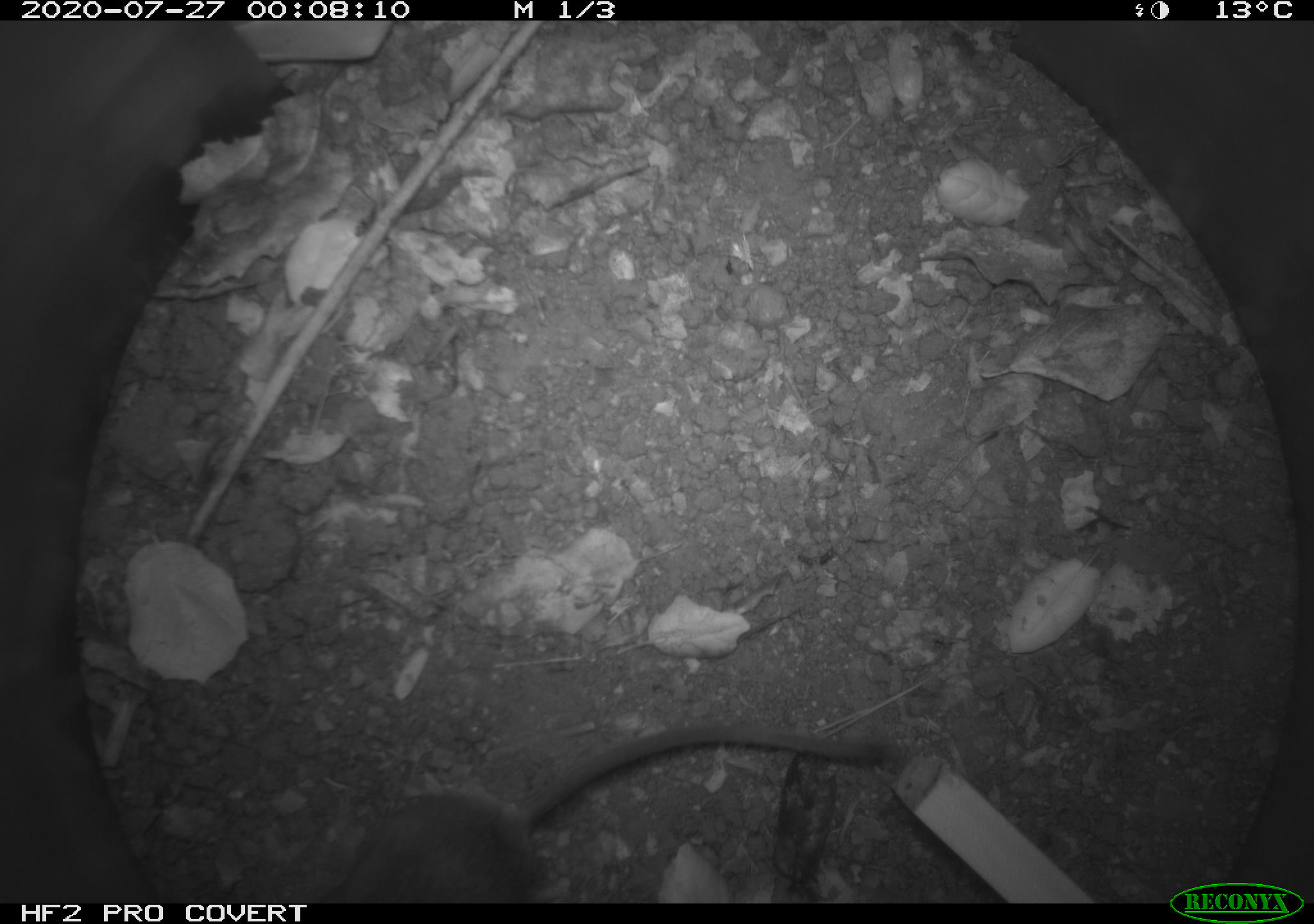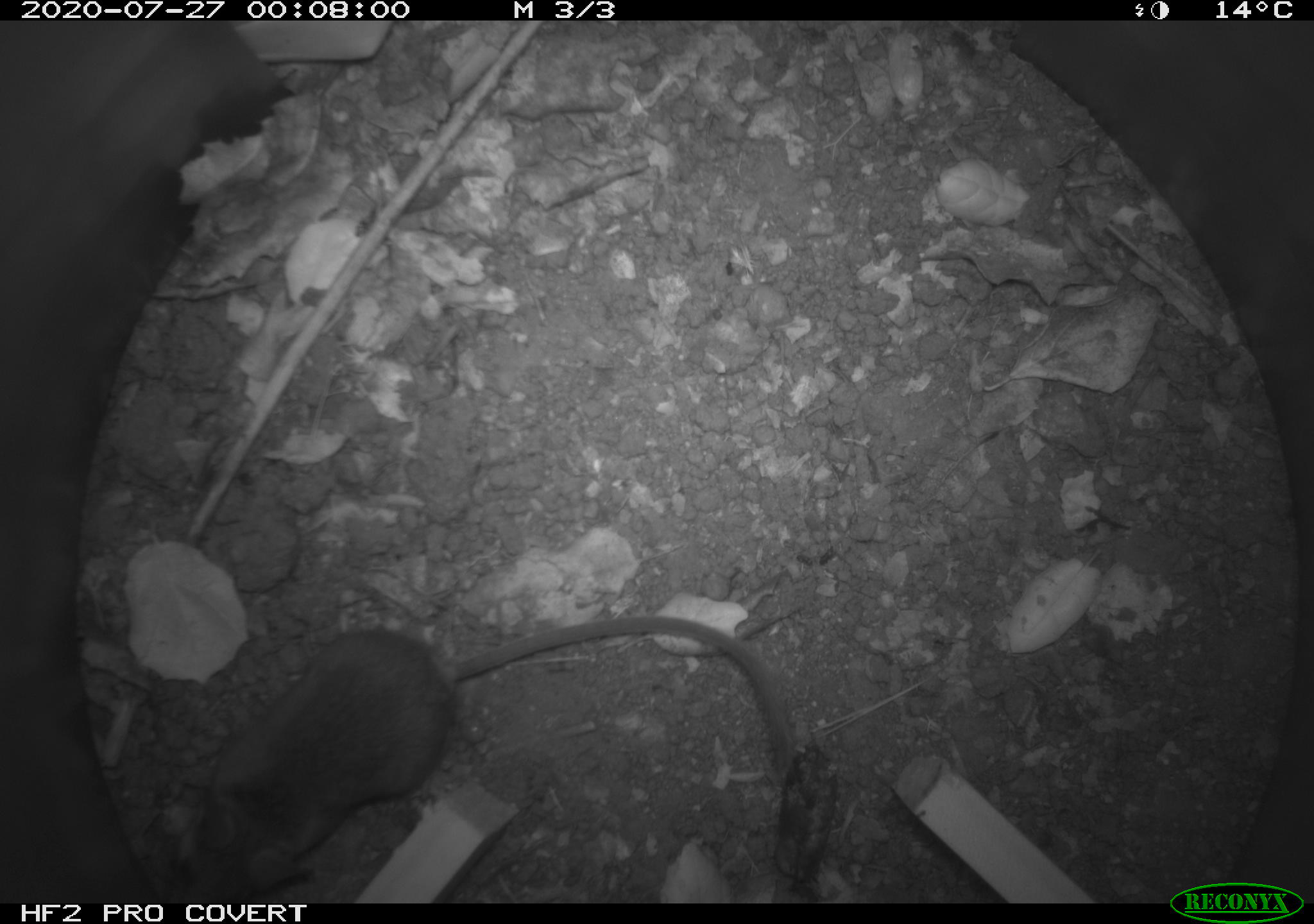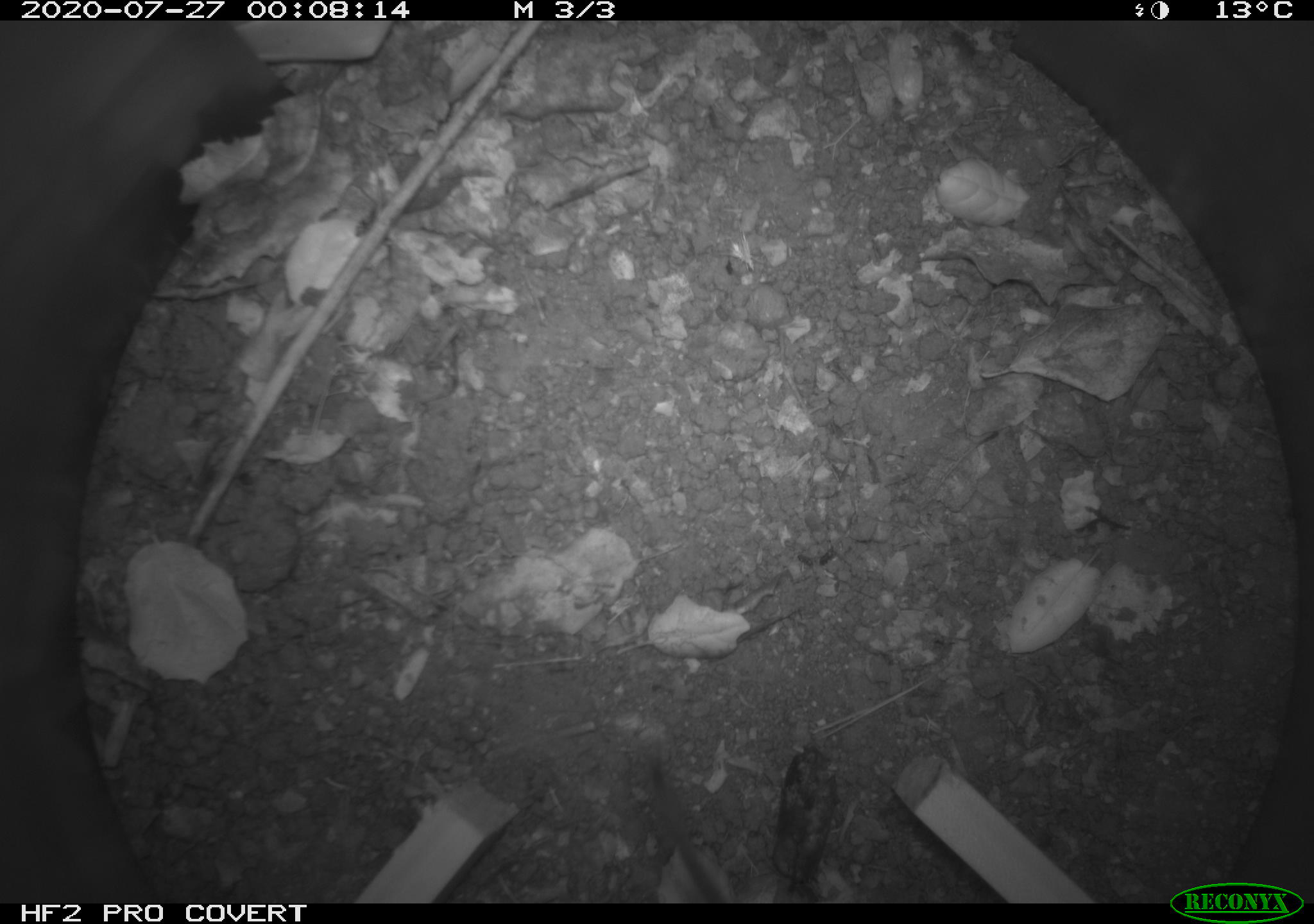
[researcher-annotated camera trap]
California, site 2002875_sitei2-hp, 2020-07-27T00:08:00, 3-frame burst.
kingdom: Animalia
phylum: Chordata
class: Mammalia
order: Rodentia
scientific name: Rodentia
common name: rodent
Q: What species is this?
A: Rodent (Rodentia).